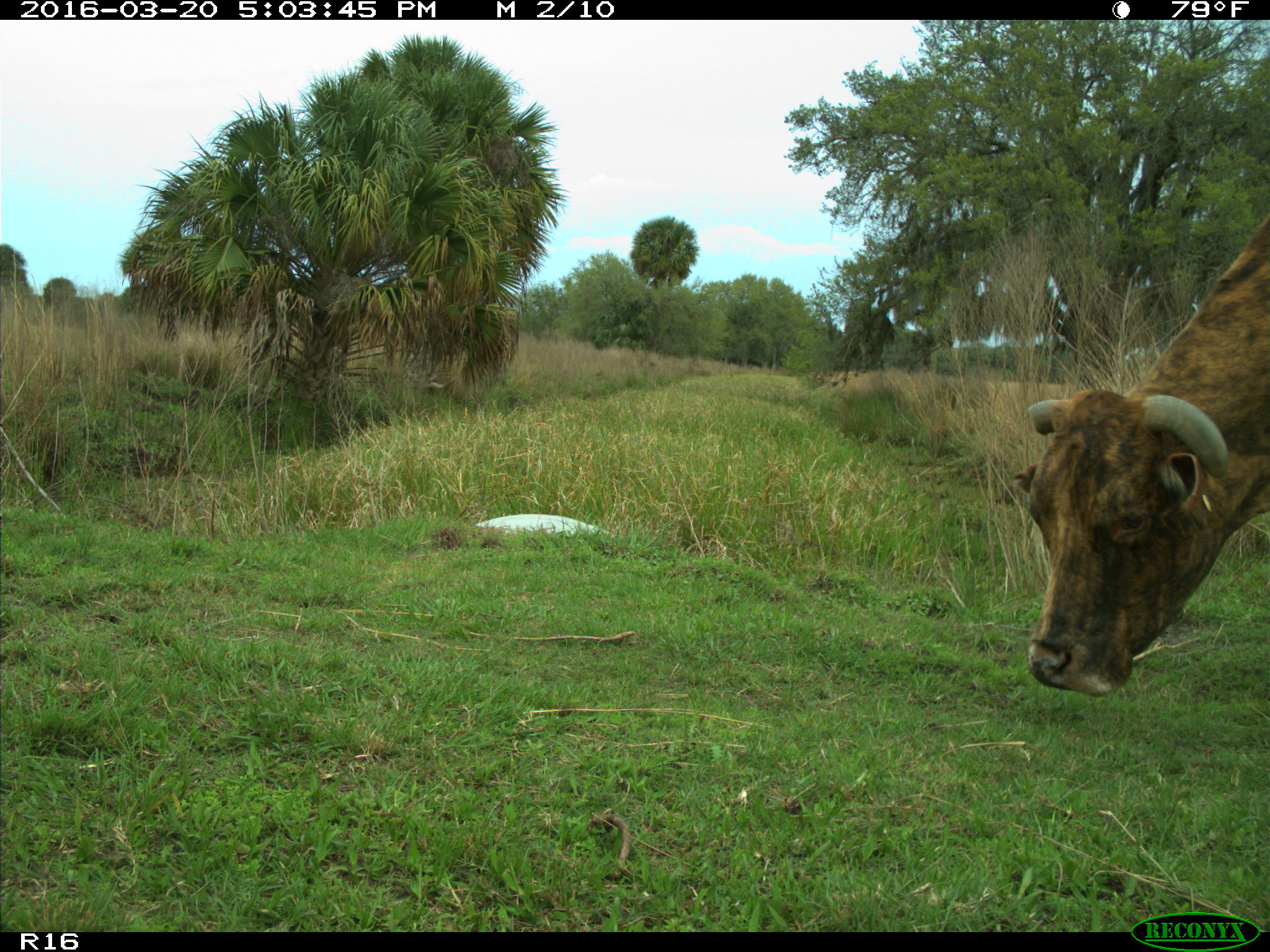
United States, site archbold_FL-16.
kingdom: Animalia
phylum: Chordata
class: Mammalia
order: Artiodactyla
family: Bovidae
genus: Bos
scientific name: Bos taurus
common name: domestic cow